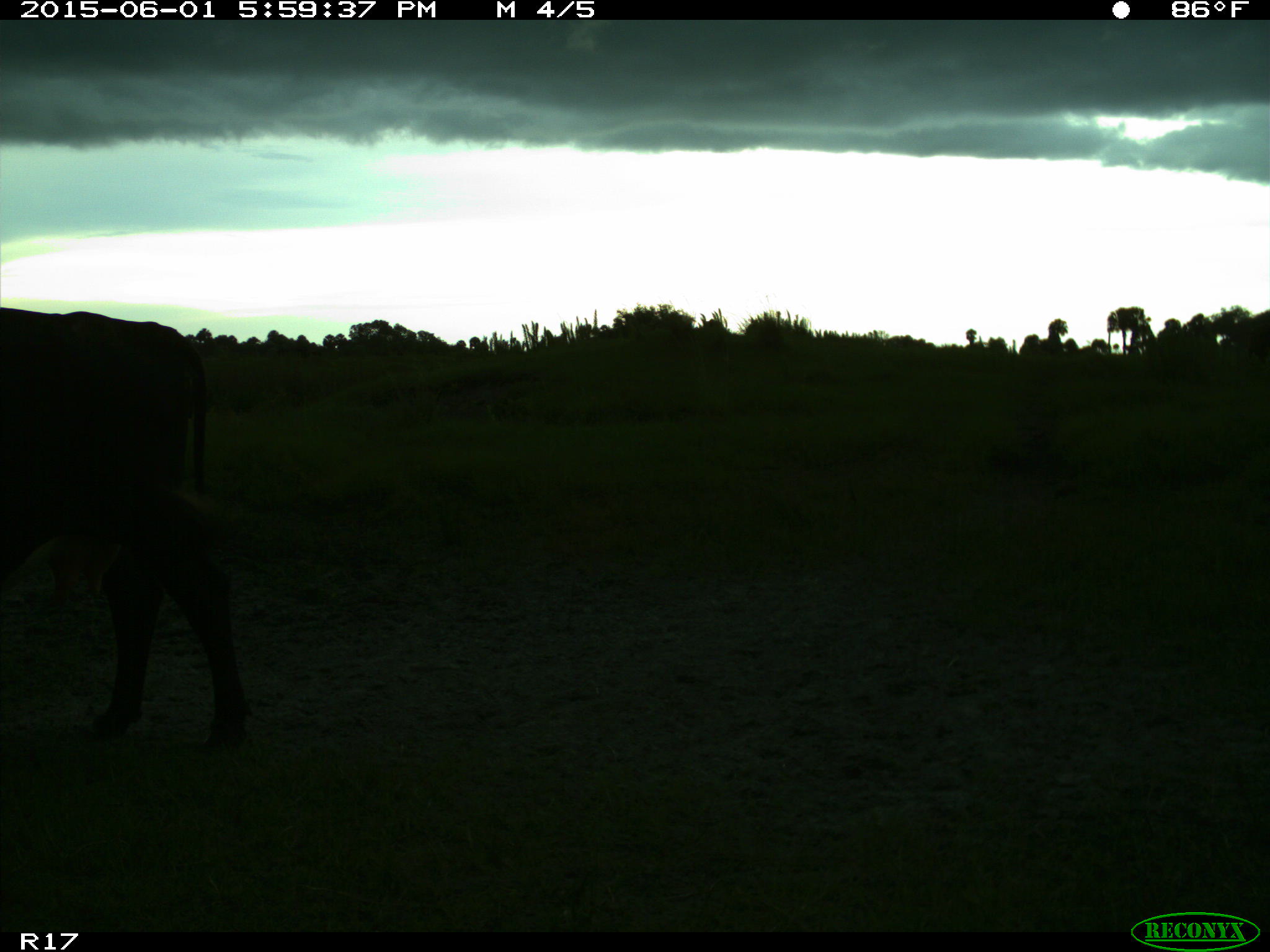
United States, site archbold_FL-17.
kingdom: Animalia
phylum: Chordata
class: Mammalia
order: Artiodactyla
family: Bovidae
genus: Bos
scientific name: Bos taurus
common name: domestic cow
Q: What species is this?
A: Bos taurus (domestic cow).